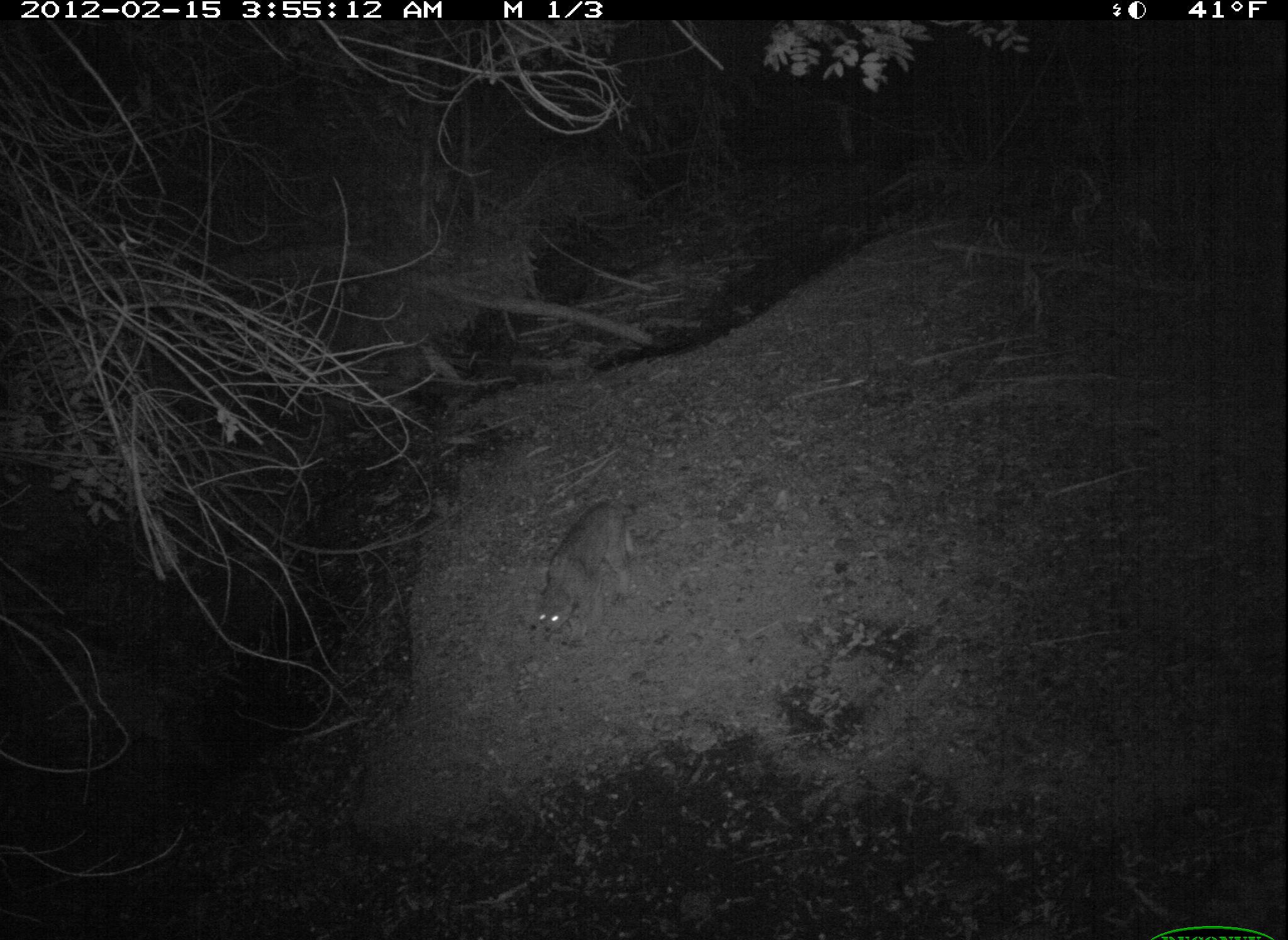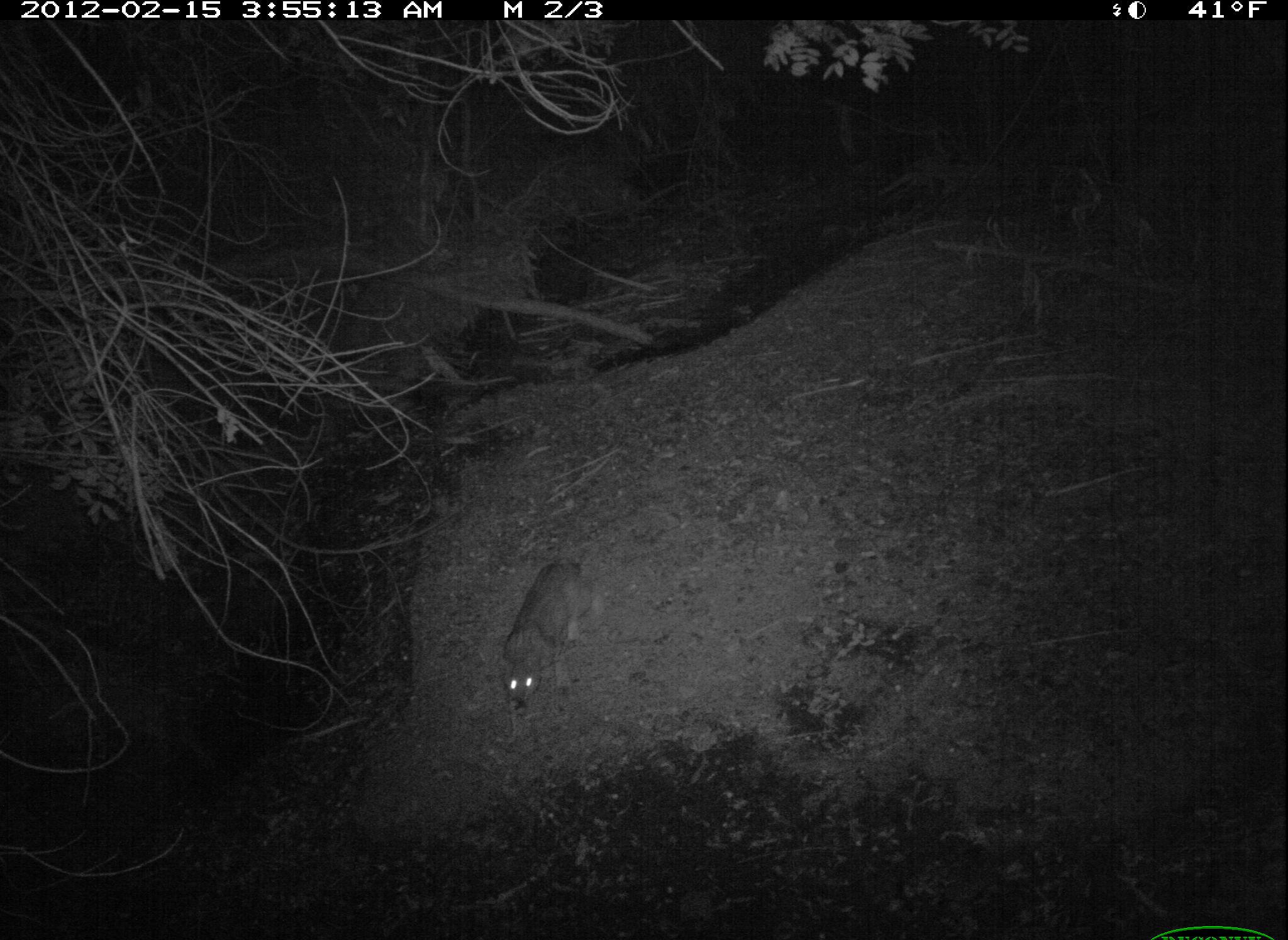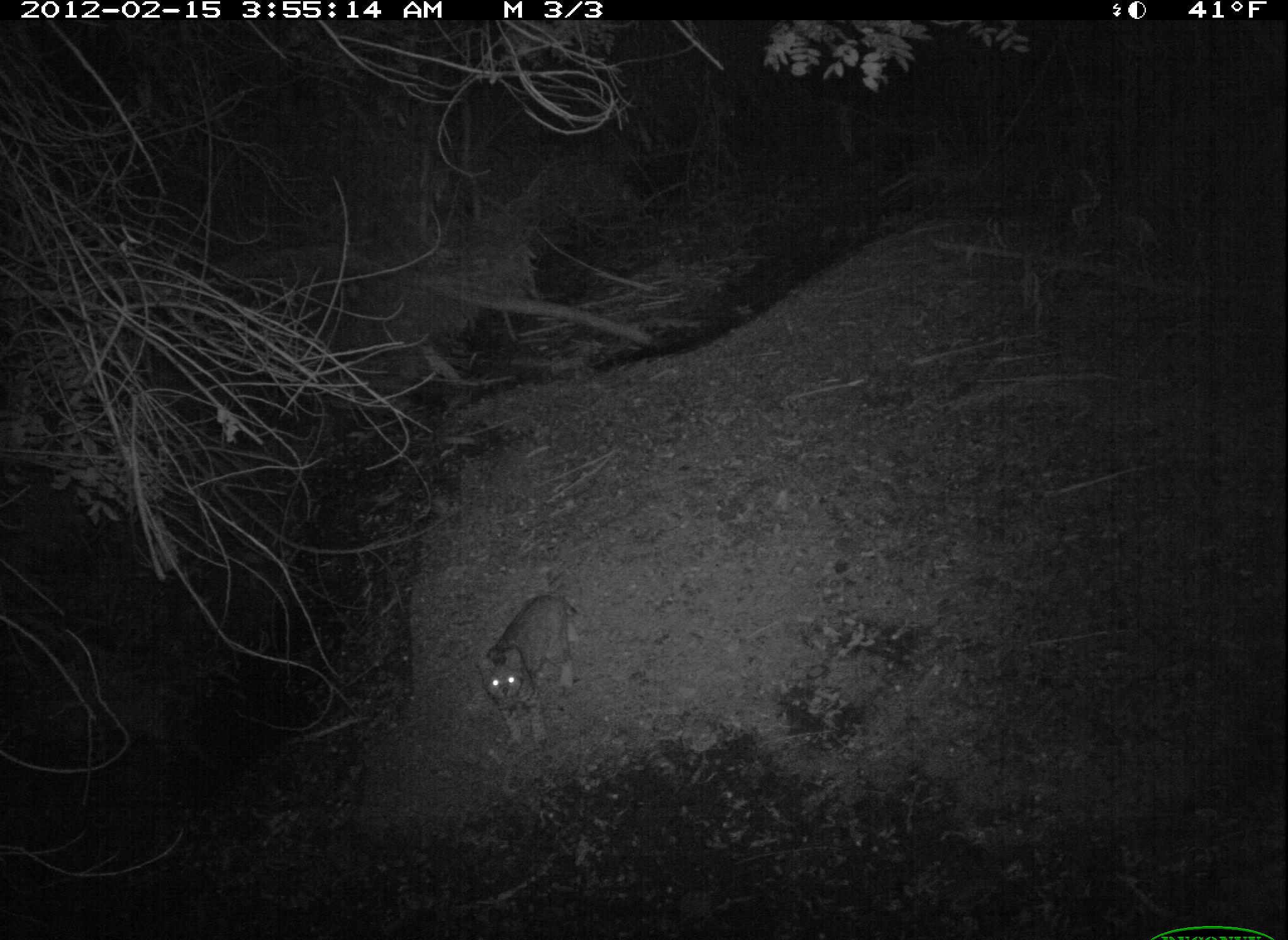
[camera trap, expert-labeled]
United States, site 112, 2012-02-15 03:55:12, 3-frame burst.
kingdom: Animalia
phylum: Chordata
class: Mammalia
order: Carnivora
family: Felidae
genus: Lynx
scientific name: Lynx rufus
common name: bobcat